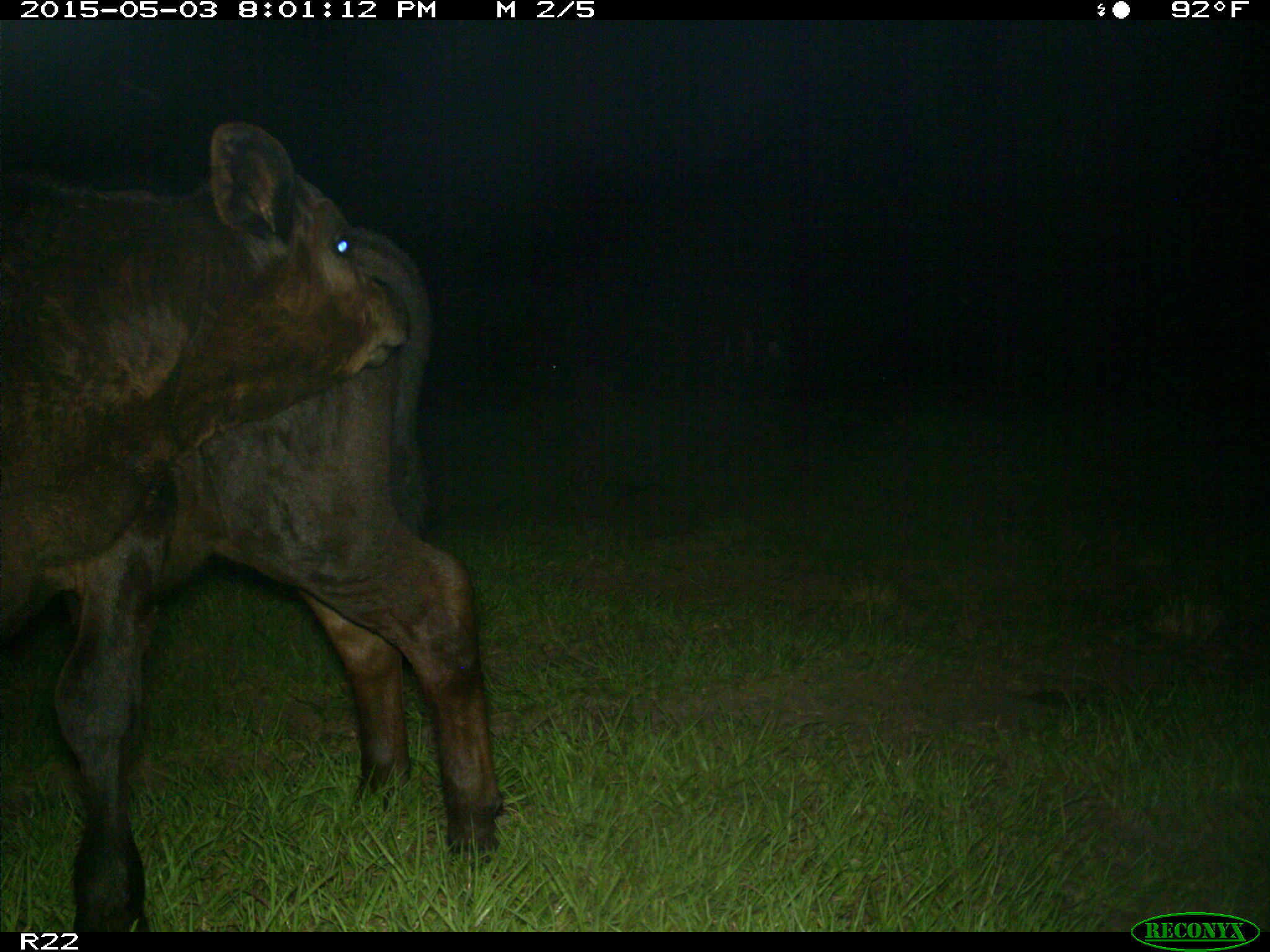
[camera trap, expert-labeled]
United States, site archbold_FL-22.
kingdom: Animalia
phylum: Chordata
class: Mammalia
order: Artiodactyla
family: Bovidae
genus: Bos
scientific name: Bos taurus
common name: domestic cow